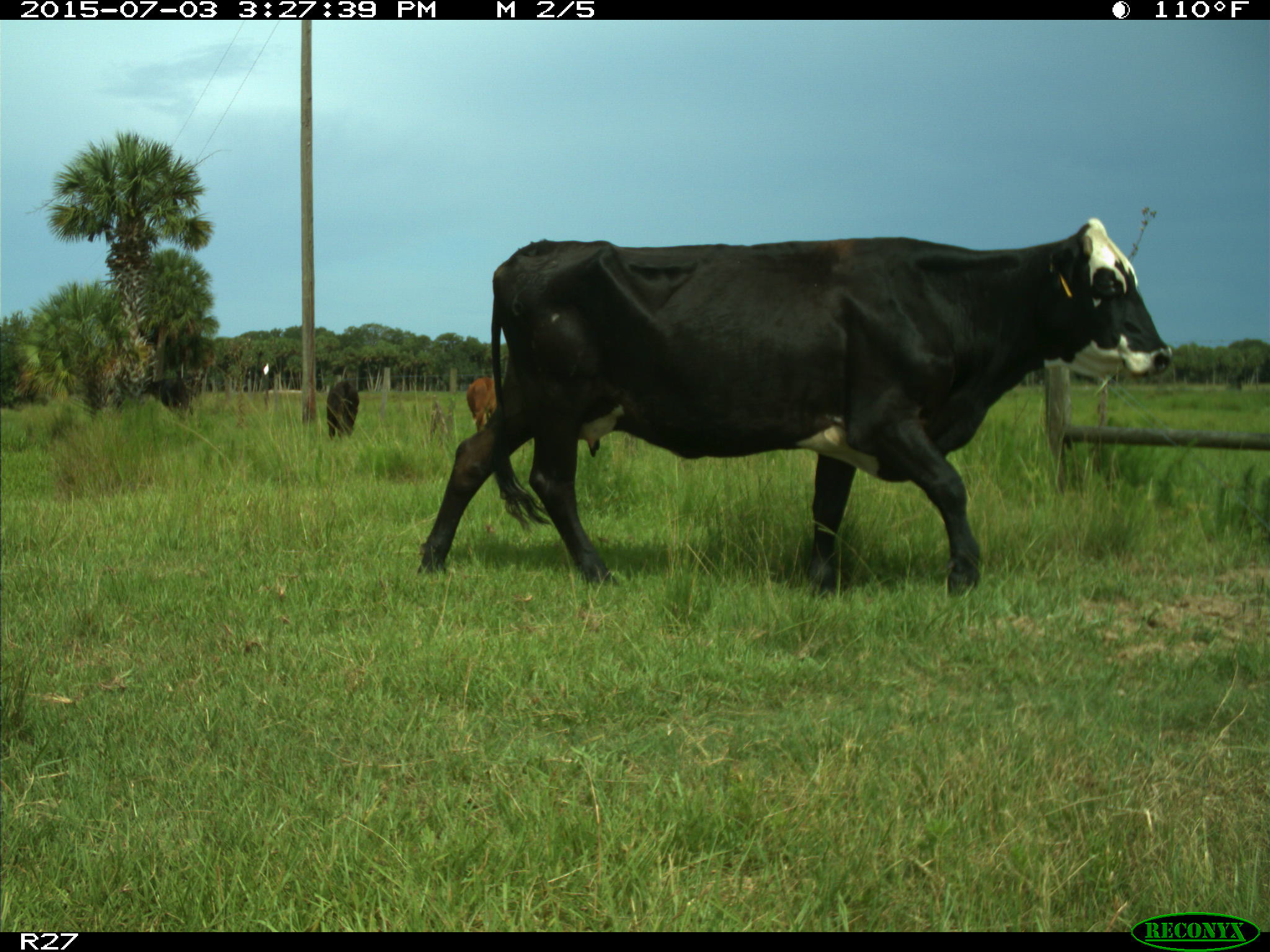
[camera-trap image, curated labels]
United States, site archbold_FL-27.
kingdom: Animalia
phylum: Chordata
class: Mammalia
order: Artiodactyla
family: Bovidae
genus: Bos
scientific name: Bos taurus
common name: domestic cow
Bos taurus (domestic cow).